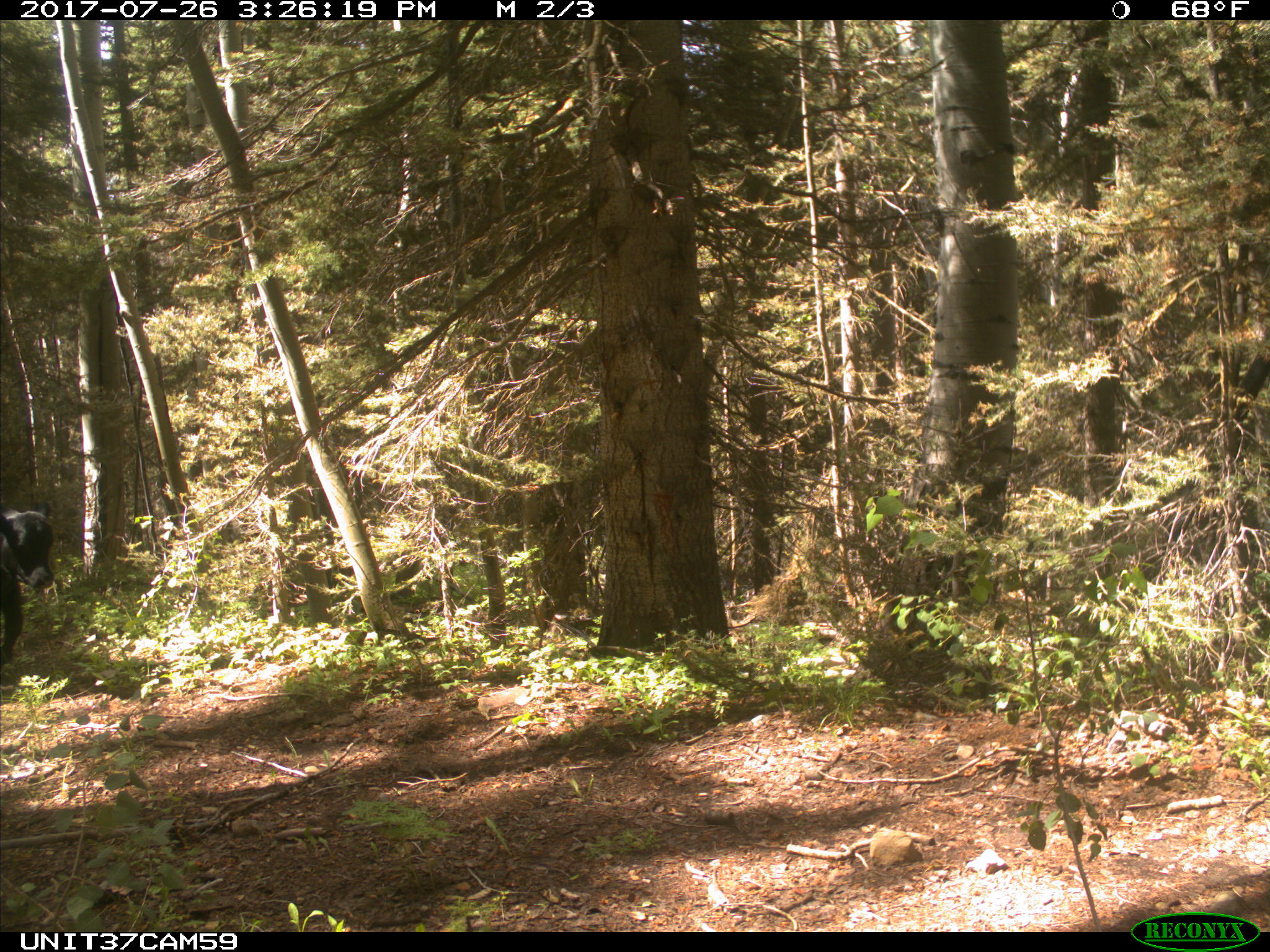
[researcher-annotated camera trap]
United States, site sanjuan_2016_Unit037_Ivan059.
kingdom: Animalia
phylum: Chordata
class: Mammalia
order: Artiodactyla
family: Bovidae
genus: Bos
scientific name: Bos taurus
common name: domestic cow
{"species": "Bos taurus (domestic cow)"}